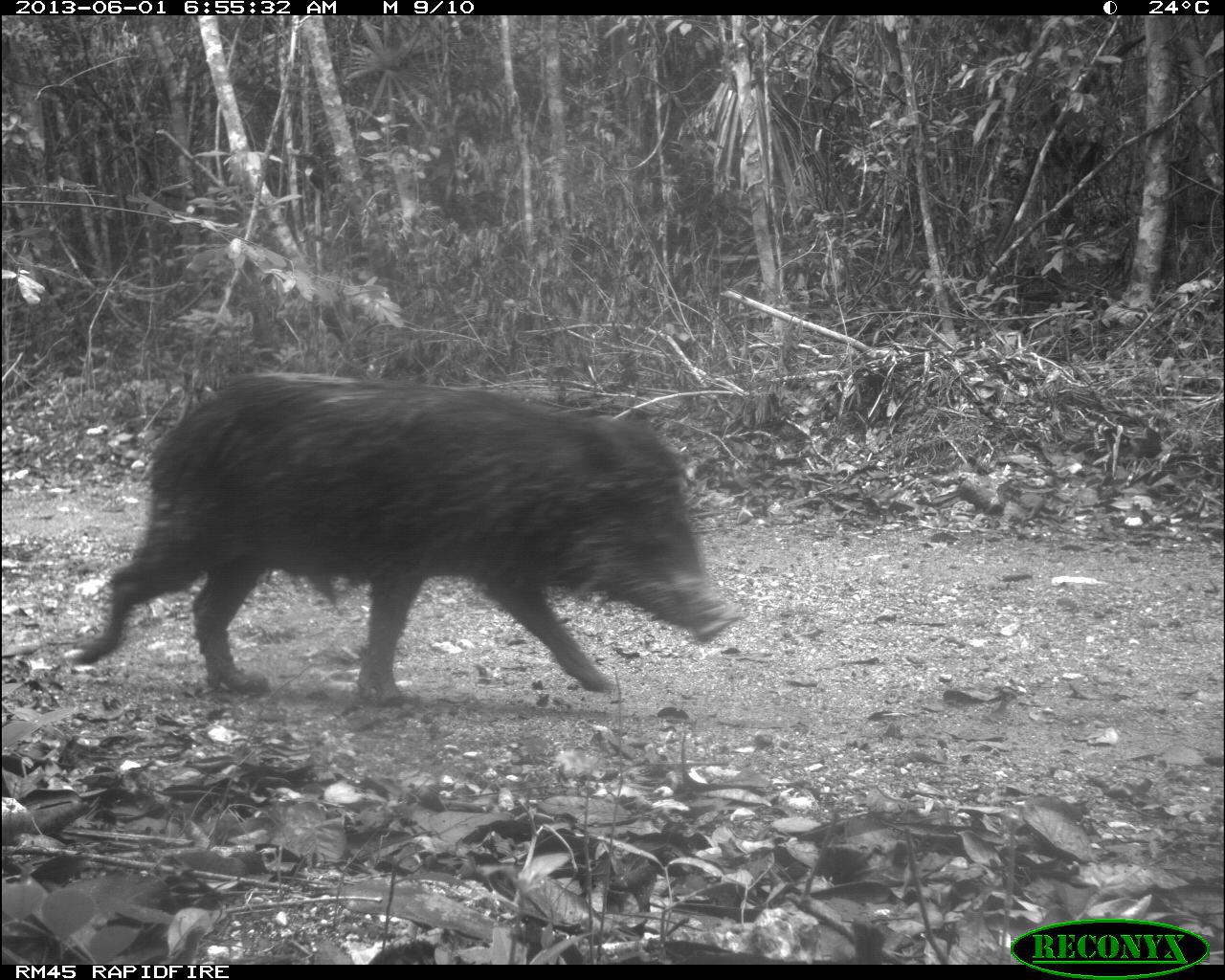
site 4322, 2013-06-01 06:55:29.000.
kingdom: Animalia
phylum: Chordata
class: Mammalia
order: Artiodactyla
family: Tayassuidae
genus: Tayassu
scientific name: Tayassu pecari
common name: white-lipped peccary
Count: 39.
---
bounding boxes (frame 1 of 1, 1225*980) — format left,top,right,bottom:
tayassu pecari: 72,374,742,699